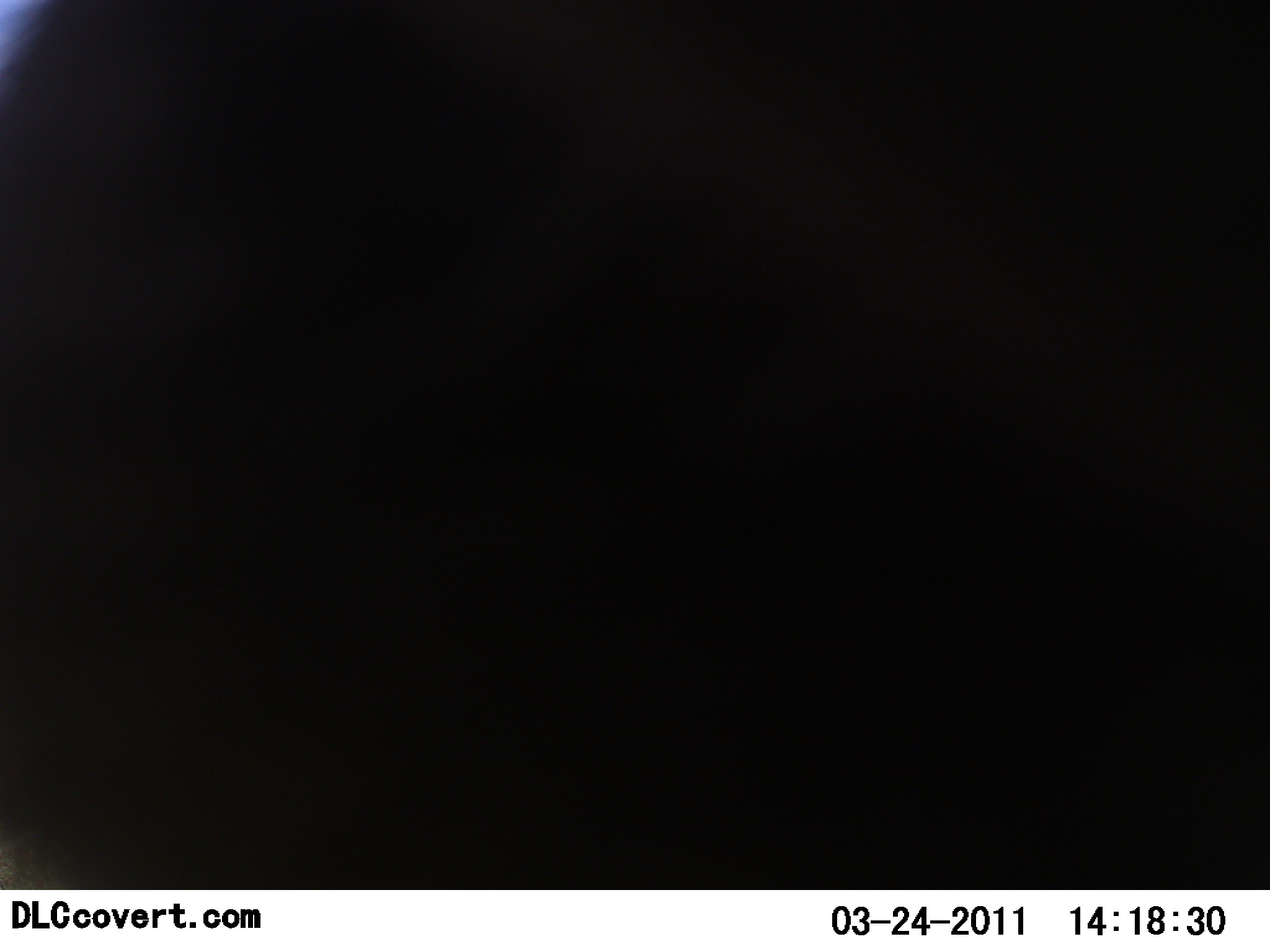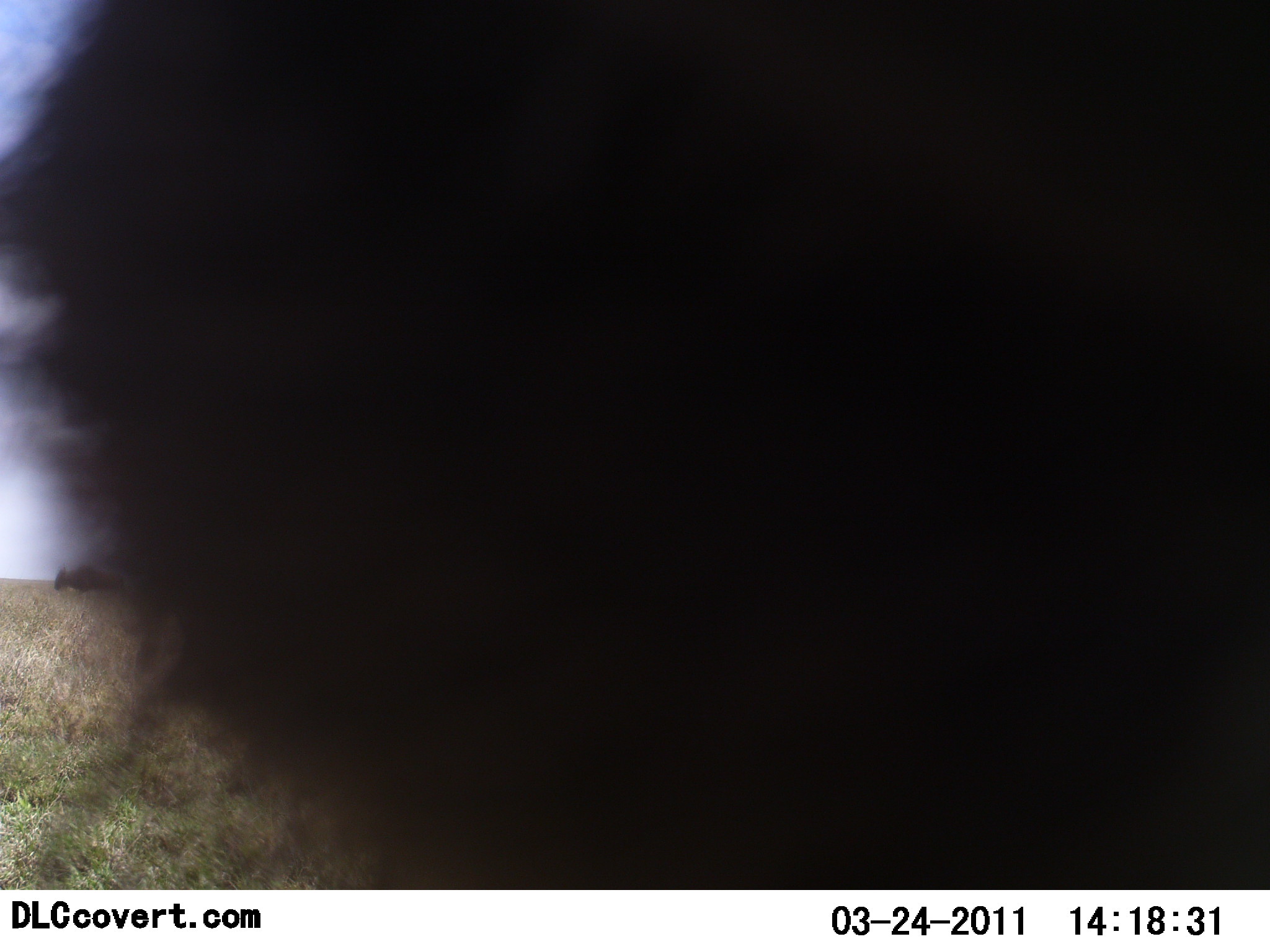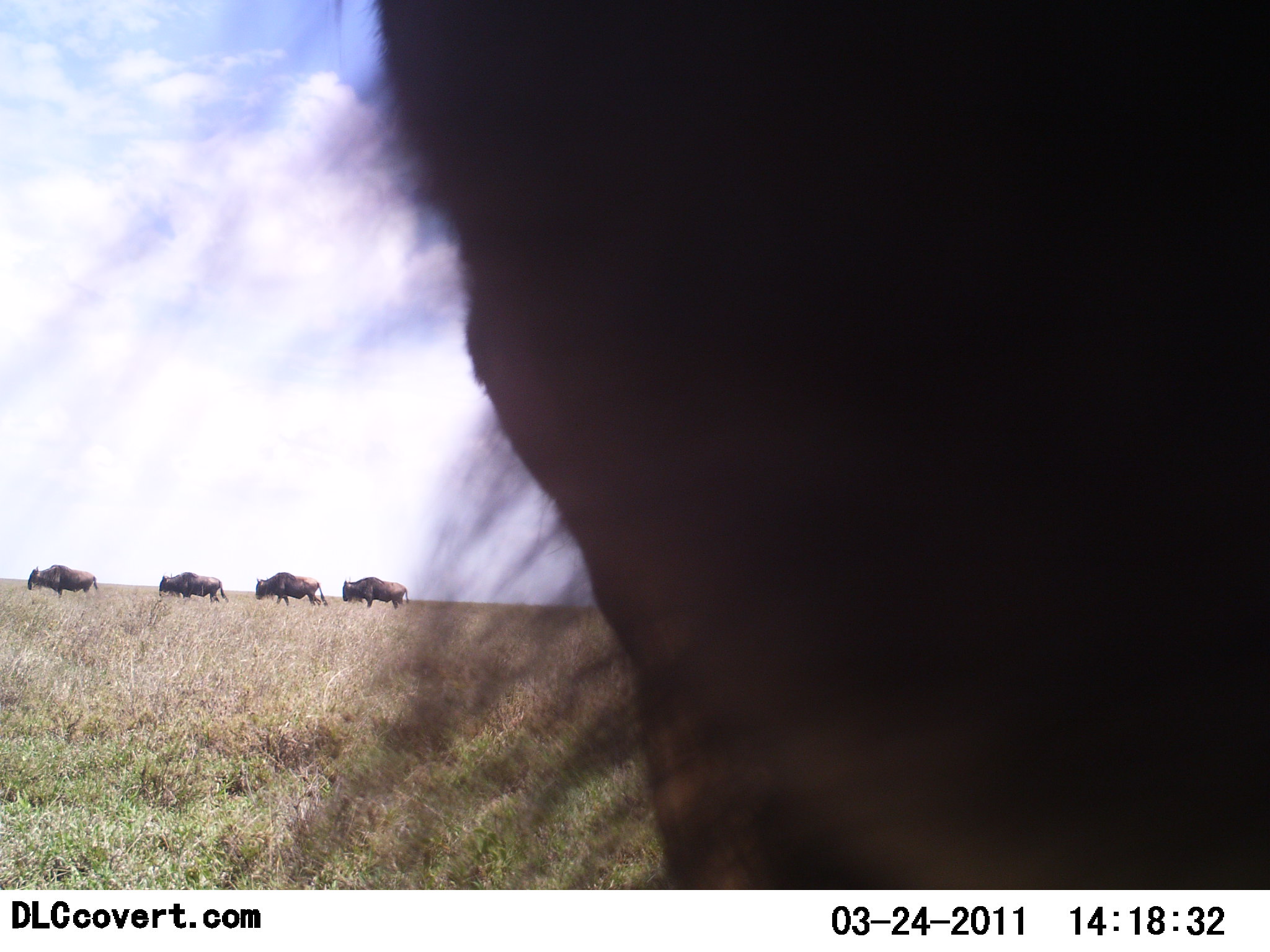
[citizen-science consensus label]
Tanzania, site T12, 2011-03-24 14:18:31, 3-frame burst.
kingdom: Animalia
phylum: Chordata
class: Mammalia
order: Artiodactyla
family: Bovidae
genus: Connochaetes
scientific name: Connochaetes taurinus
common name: blue wildebeest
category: wildebeest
Wildebeest (blue wildebeest) (Connochaetes taurinus), count 5. Behavior (volunteer vote fractions): standing 20%, resting 0%, moving 70%, interacting 40%. Young present (vote fraction): 0%. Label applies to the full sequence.